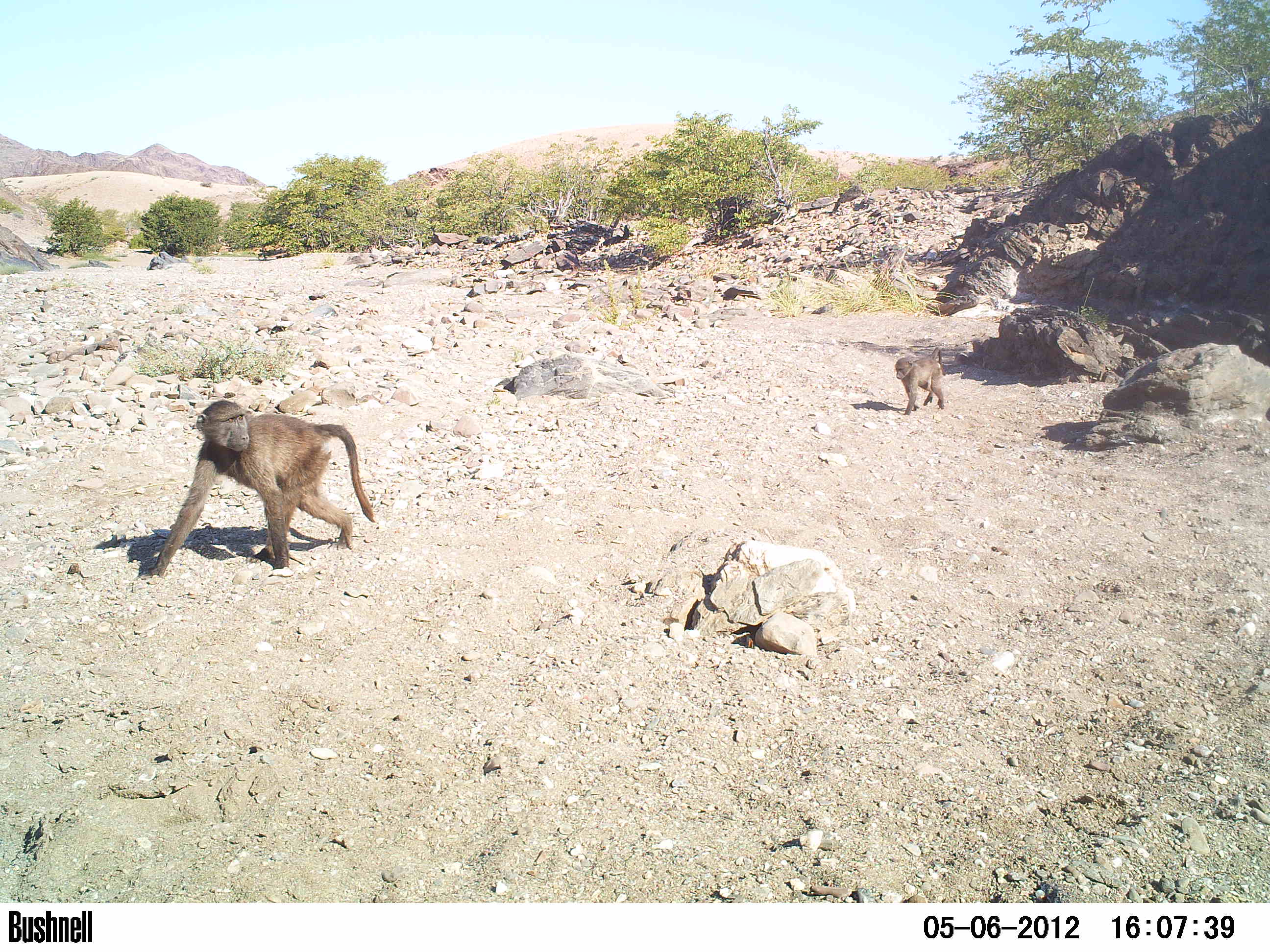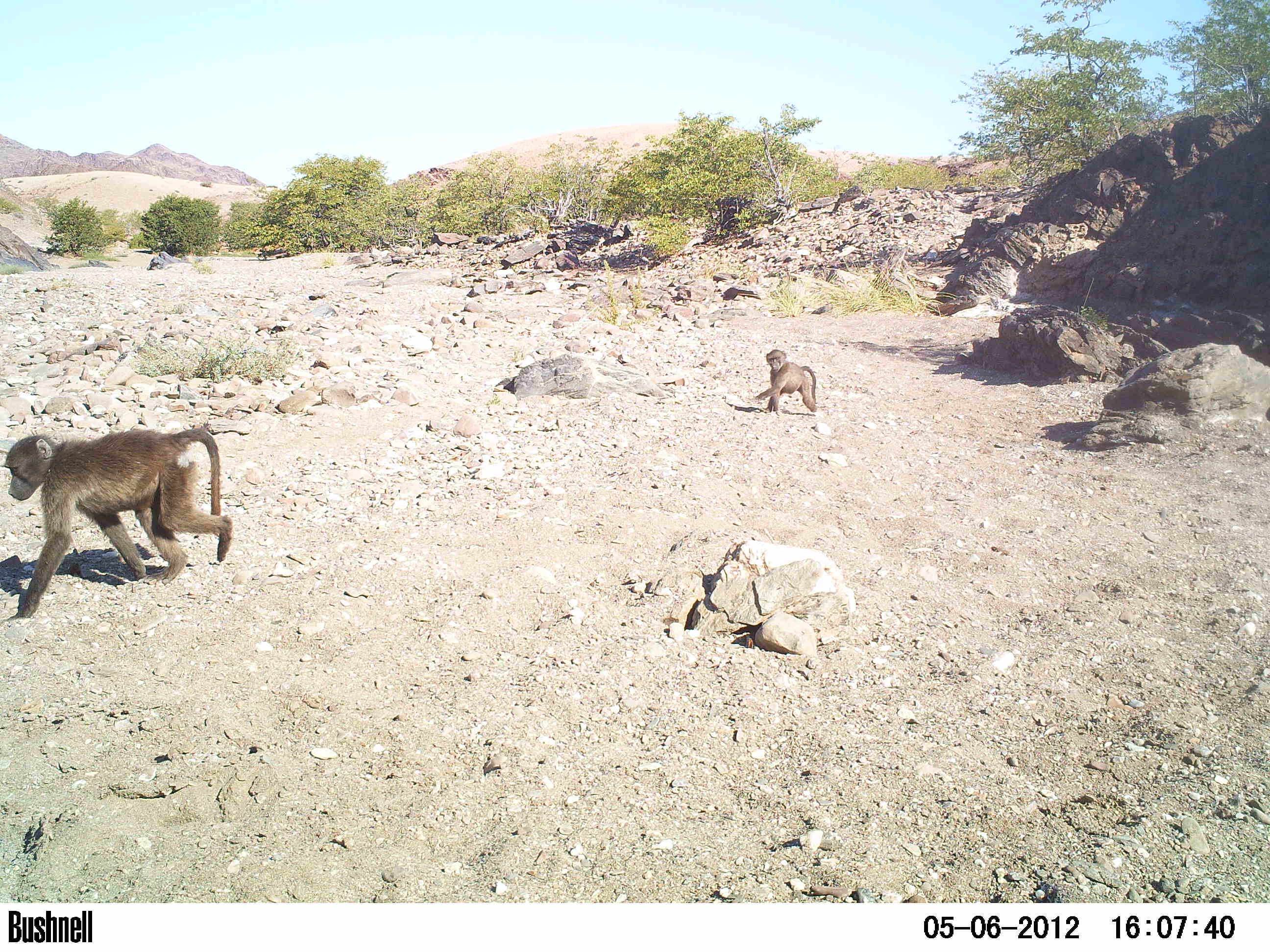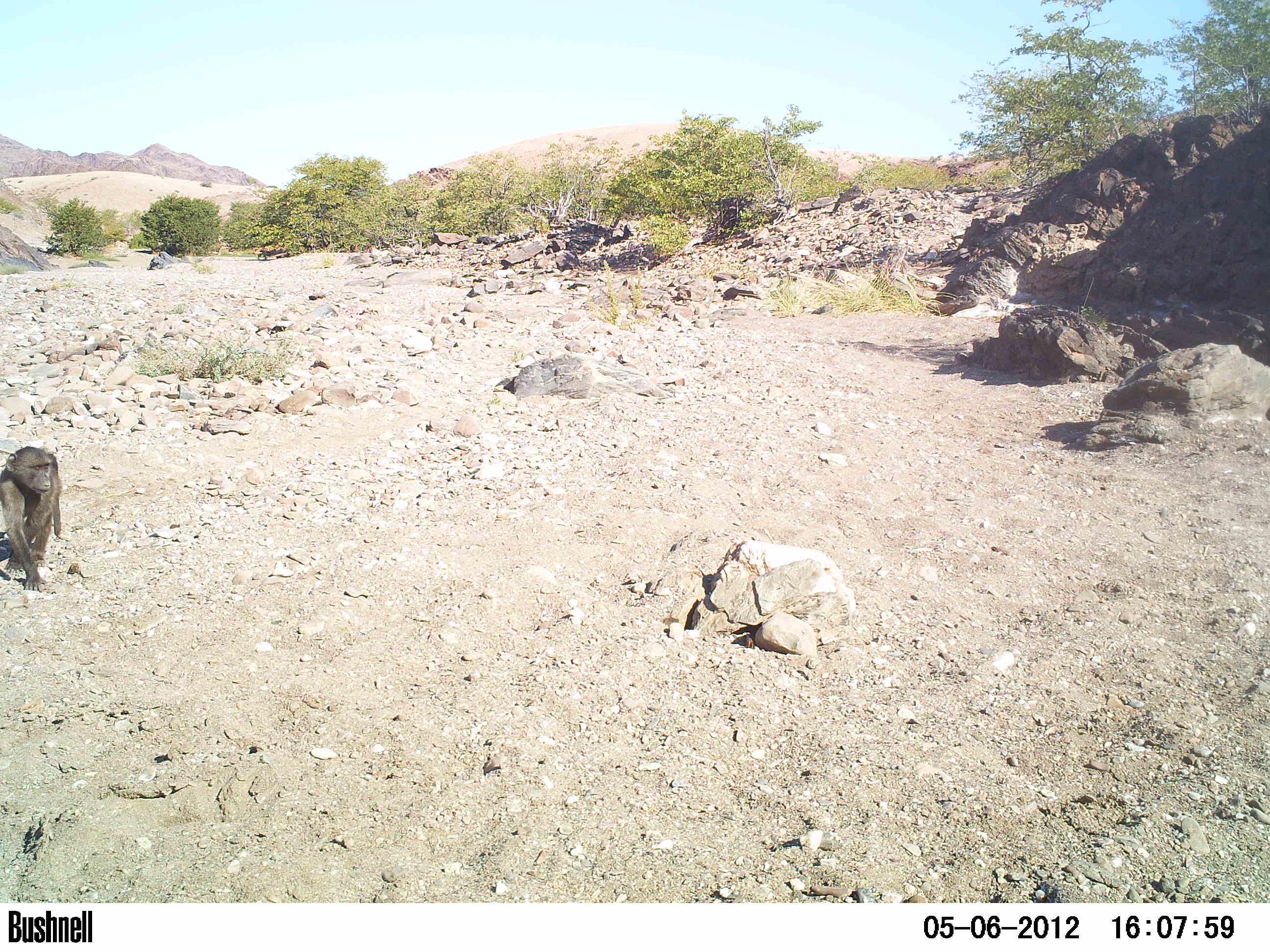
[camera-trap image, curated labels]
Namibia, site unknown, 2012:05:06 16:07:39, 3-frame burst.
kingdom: Animalia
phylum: Chordata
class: Mammalia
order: Primates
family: Cercopithecidae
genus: Papio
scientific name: Papio anubis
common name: olive baboon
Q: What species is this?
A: Papio anubis (olive baboon).